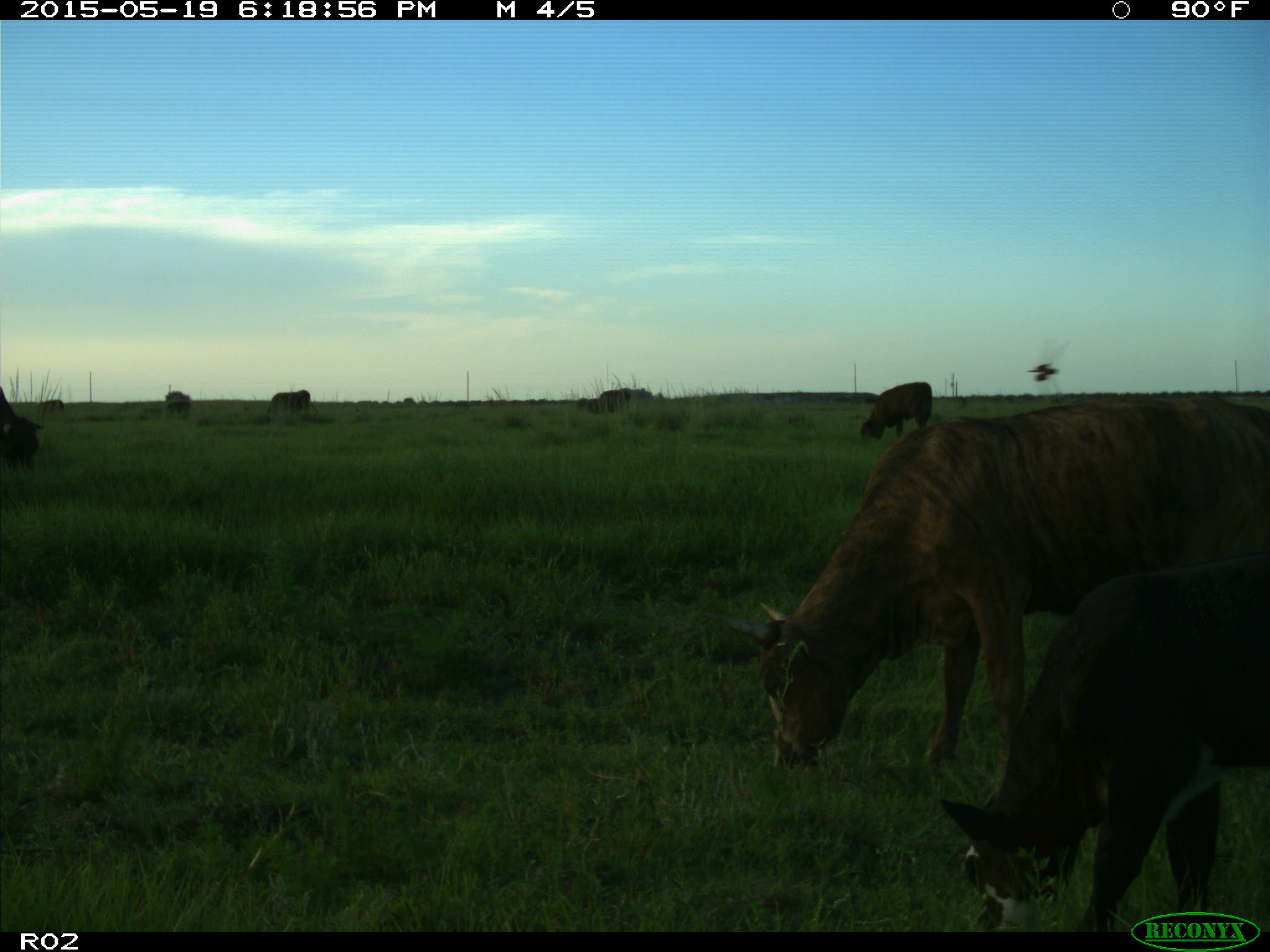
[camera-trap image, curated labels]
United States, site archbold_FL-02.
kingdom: Animalia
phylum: Chordata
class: Mammalia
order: Artiodactyla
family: Bovidae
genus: Bos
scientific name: Bos taurus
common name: domestic cow